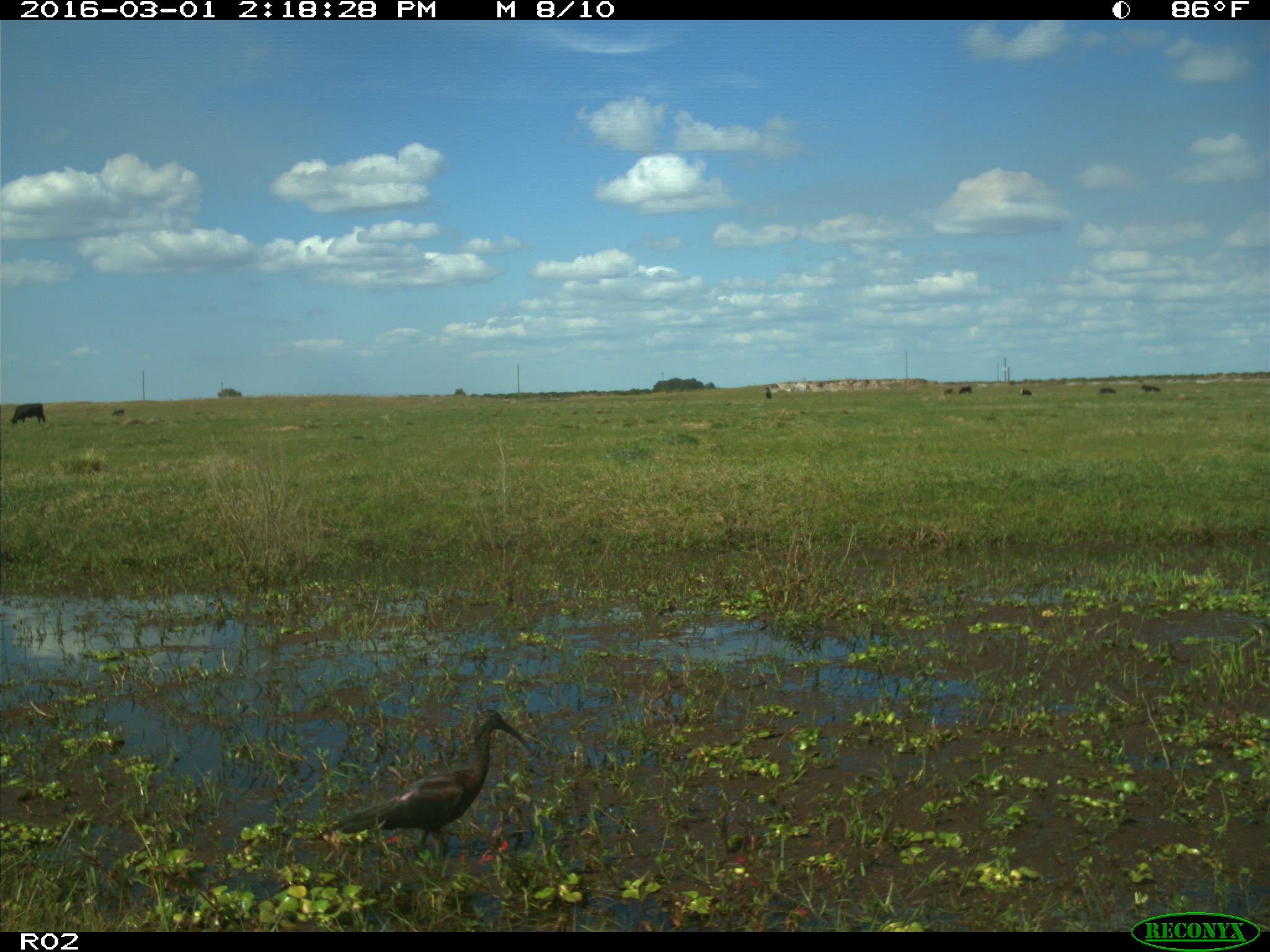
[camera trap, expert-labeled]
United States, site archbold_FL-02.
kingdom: Animalia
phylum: Chordata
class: Mammalia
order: Artiodactyla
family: Bovidae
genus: Bos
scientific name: Bos taurus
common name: domestic cow